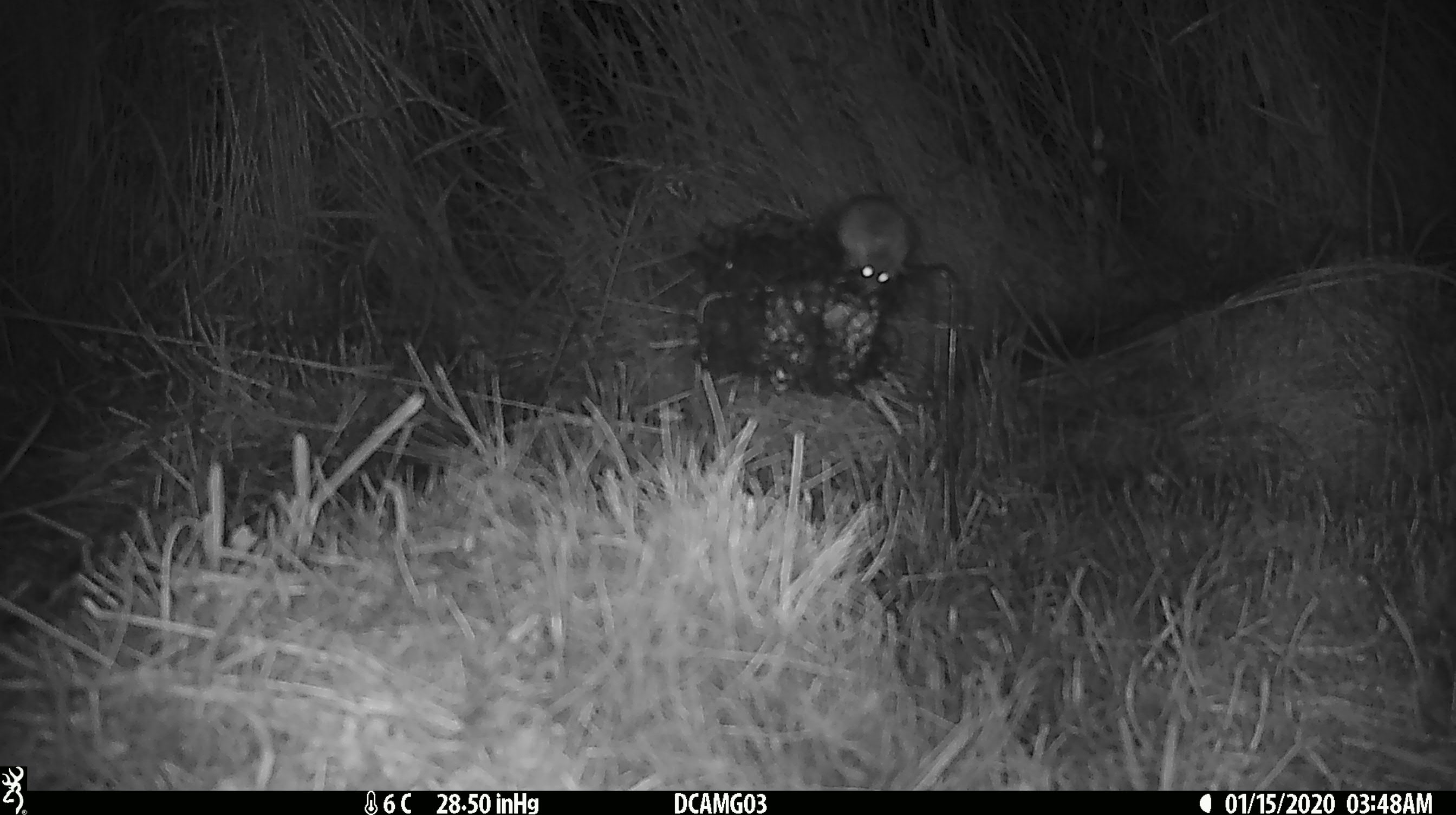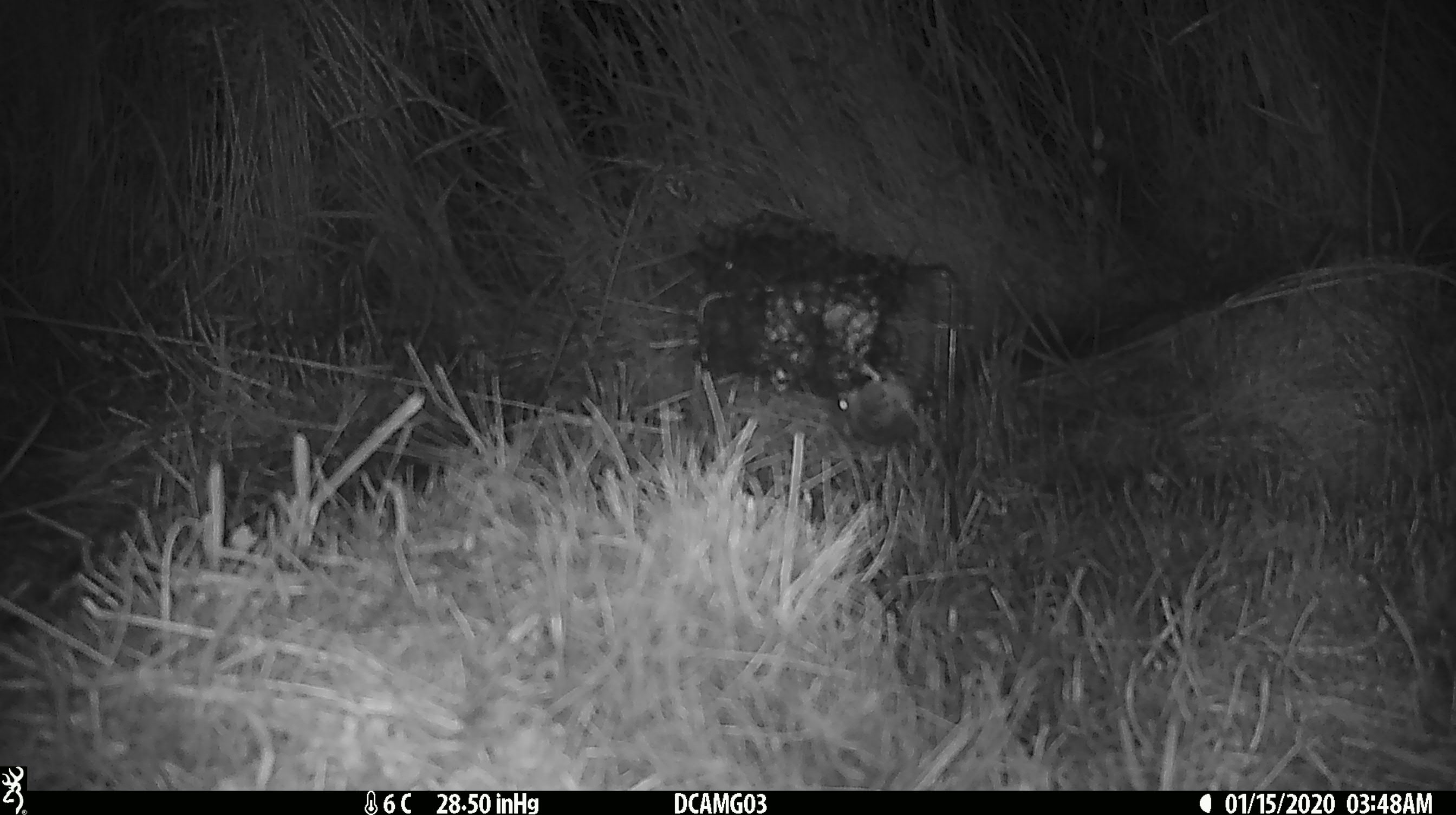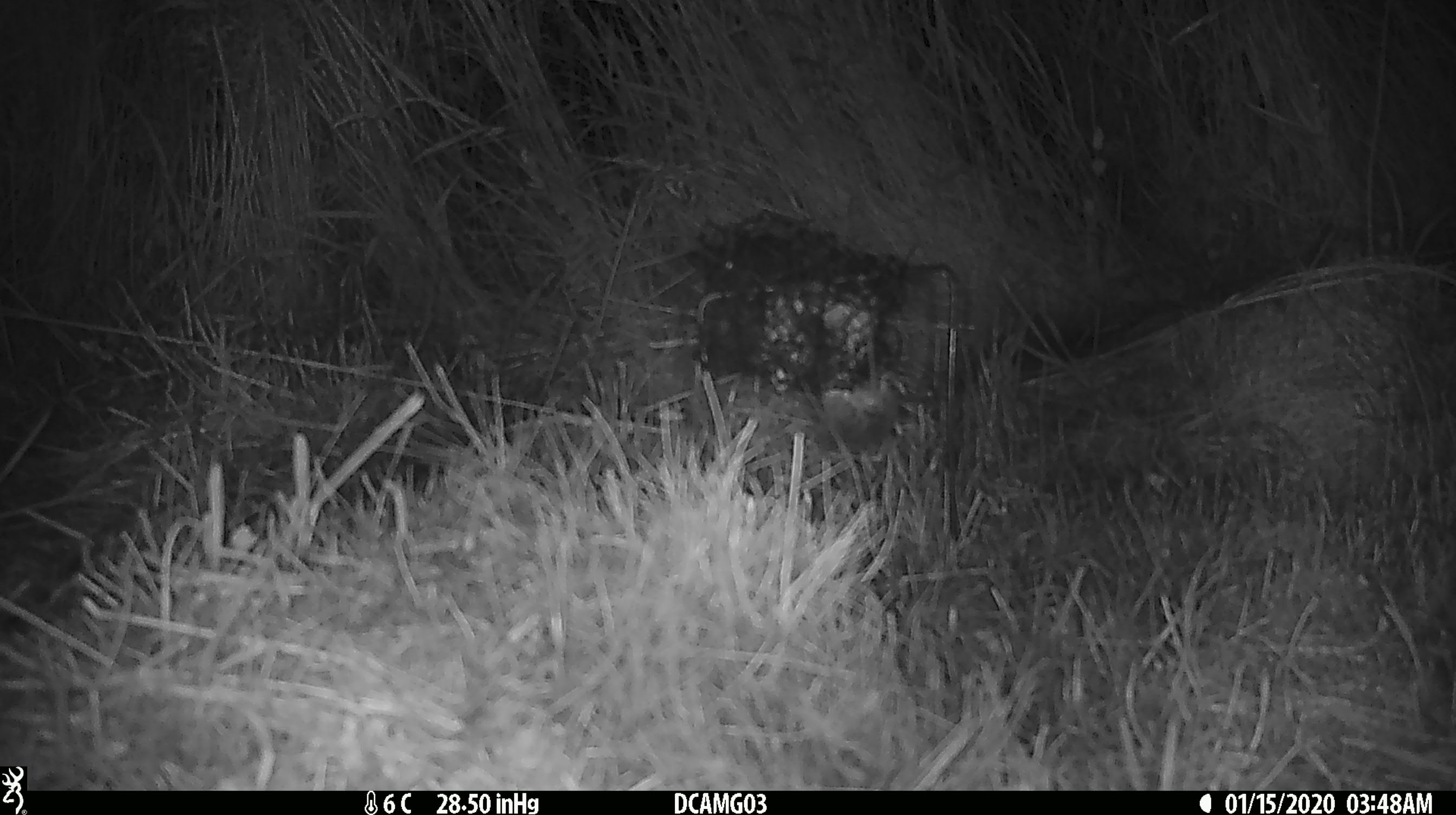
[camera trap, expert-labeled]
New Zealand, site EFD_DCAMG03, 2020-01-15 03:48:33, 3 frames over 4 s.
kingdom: Animalia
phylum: Chordata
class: Mammalia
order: Rodentia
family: Muridae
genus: Mus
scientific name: Mus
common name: mouse